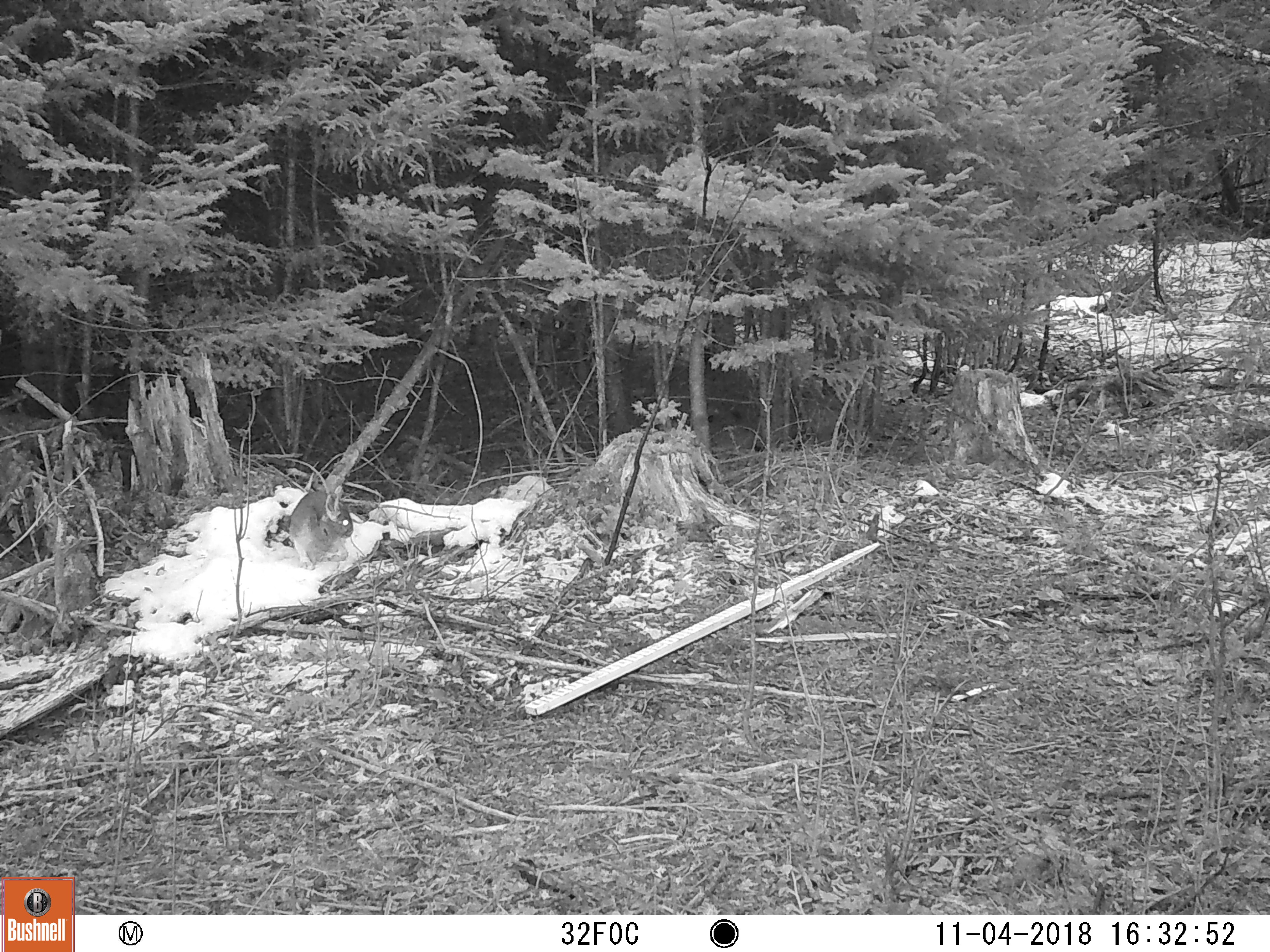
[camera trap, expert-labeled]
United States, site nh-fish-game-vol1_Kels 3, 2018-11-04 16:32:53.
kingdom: Animalia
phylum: Chordata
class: Mammalia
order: Lagomorpha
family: Leporidae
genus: Lepus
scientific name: Lepus americanus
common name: snowshoe hare